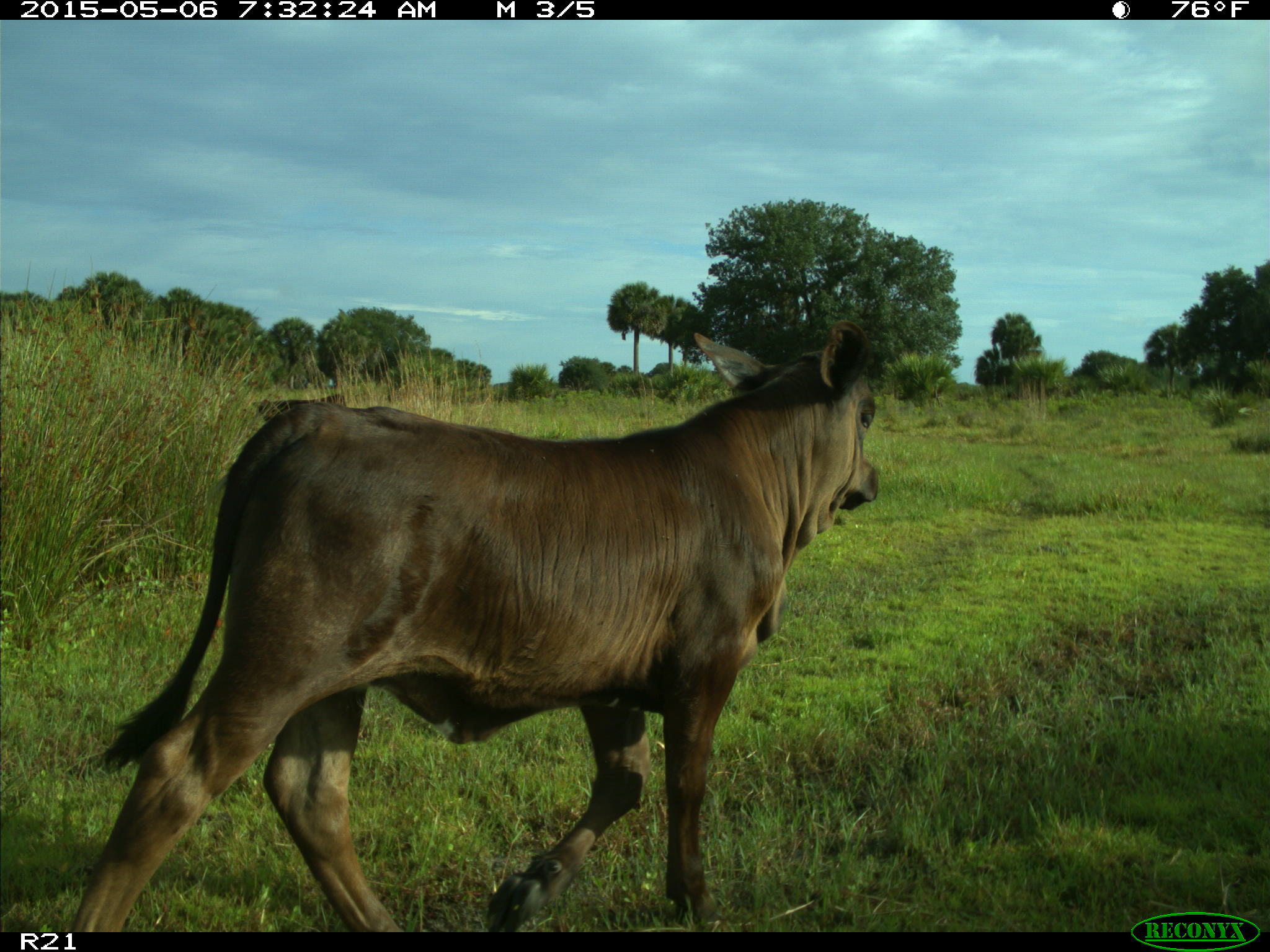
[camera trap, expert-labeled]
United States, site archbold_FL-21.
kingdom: Animalia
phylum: Chordata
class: Mammalia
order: Artiodactyla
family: Bovidae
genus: Bos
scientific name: Bos taurus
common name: domestic cow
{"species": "Bos taurus (domestic cow)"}